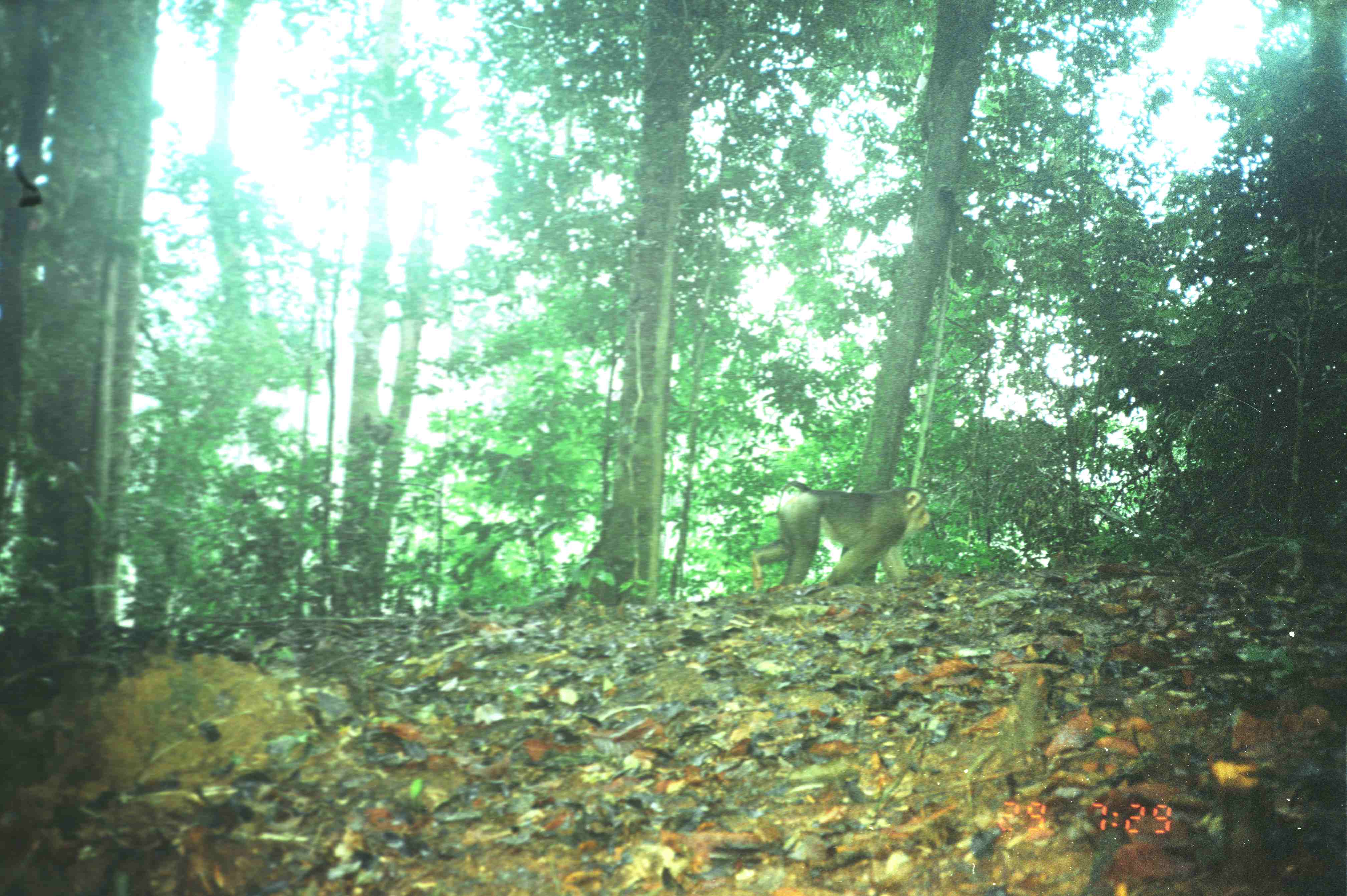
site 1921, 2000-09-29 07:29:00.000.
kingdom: Animalia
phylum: Chordata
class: Mammalia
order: Primates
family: Cercopithecidae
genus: Macaca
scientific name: Macaca nemestrina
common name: southern pig-tailed macaque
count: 1